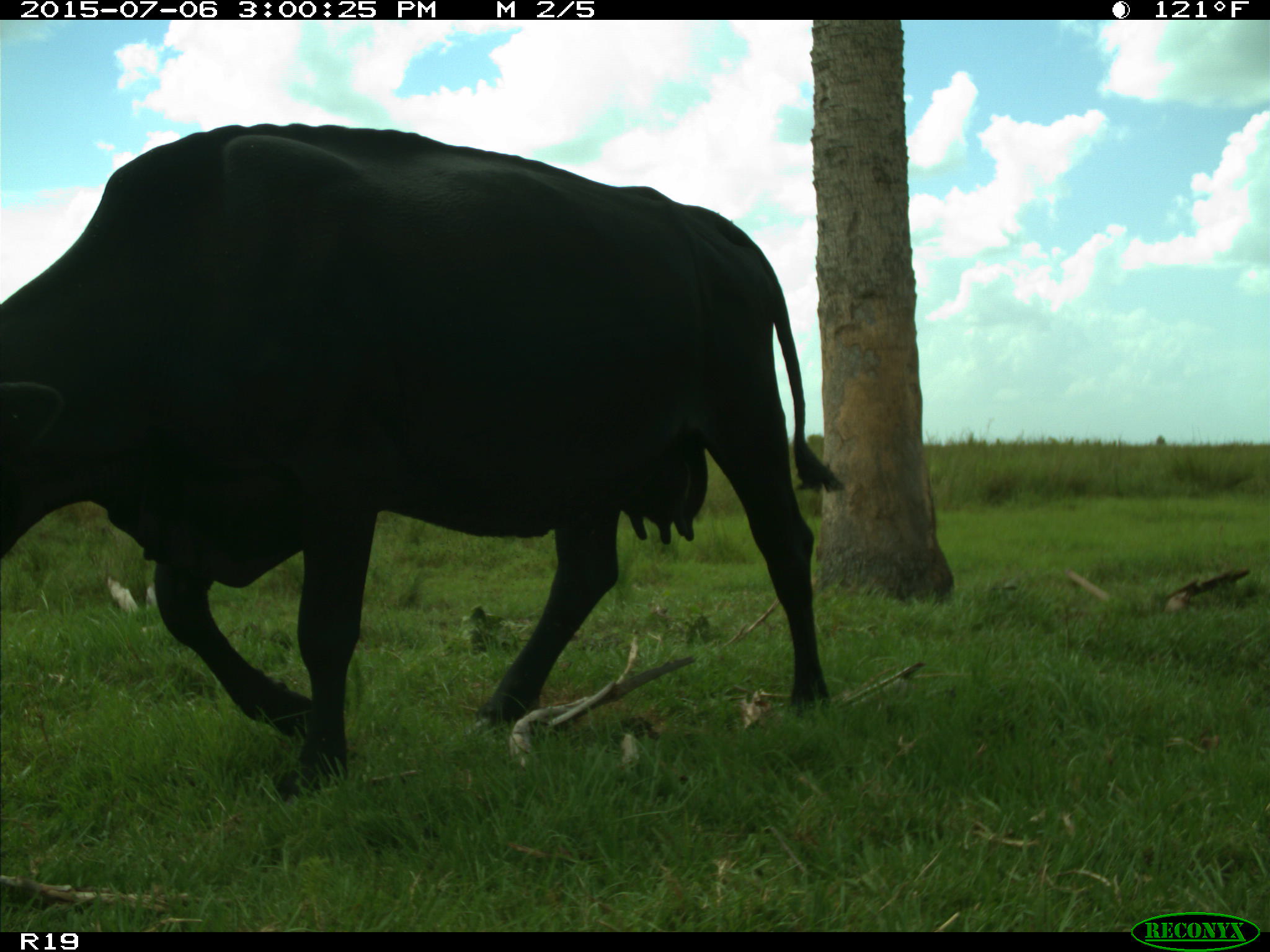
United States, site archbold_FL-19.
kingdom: Animalia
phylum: Chordata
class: Mammalia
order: Artiodactyla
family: Bovidae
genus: Bos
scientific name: Bos taurus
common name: domestic cow